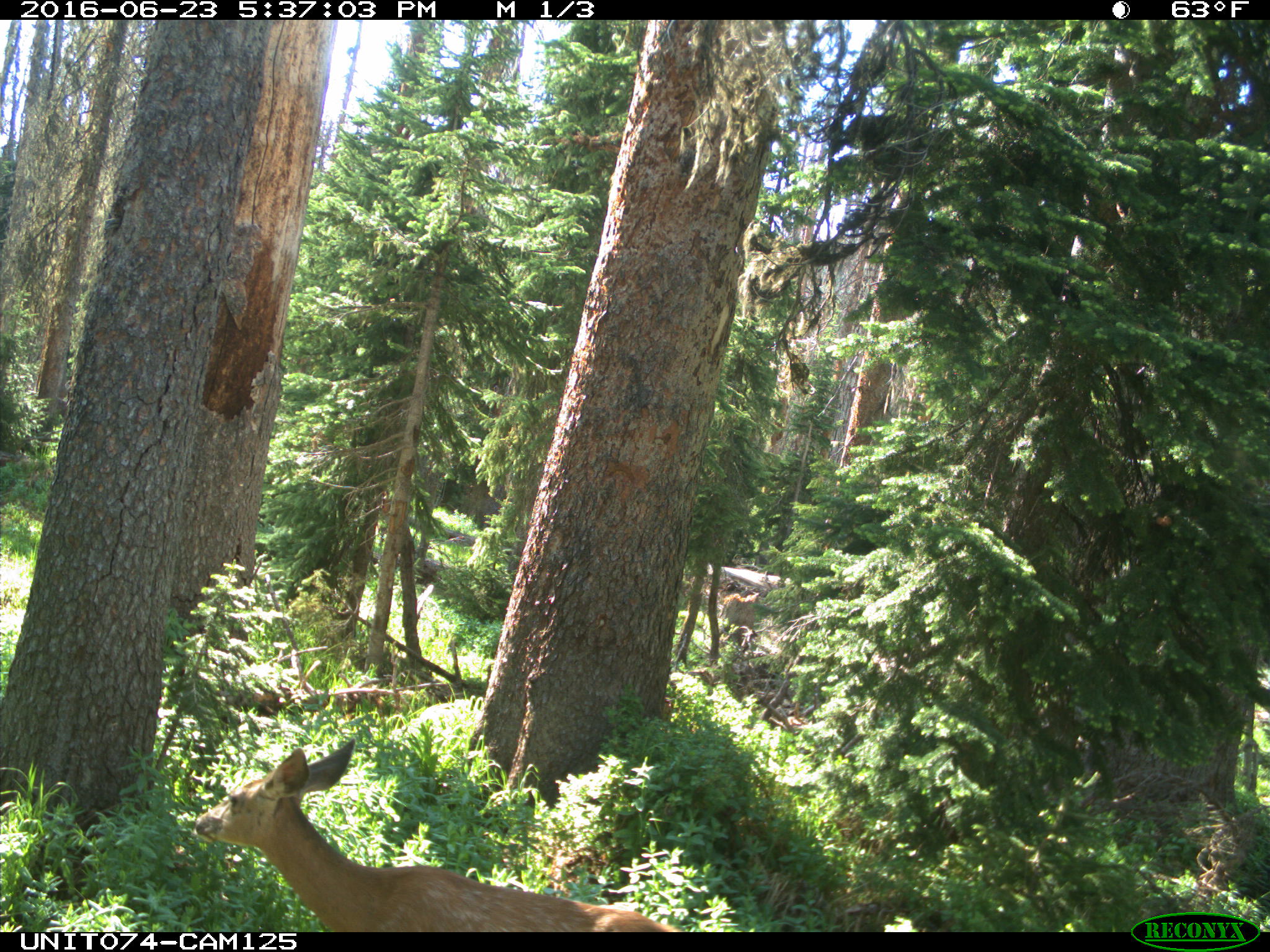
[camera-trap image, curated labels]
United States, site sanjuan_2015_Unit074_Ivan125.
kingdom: Animalia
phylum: Chordata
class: Mammalia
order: Artiodactyla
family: Cervidae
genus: Odocoileus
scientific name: Odocoileus hemionus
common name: mule deer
Odocoileus hemionus (mule deer).